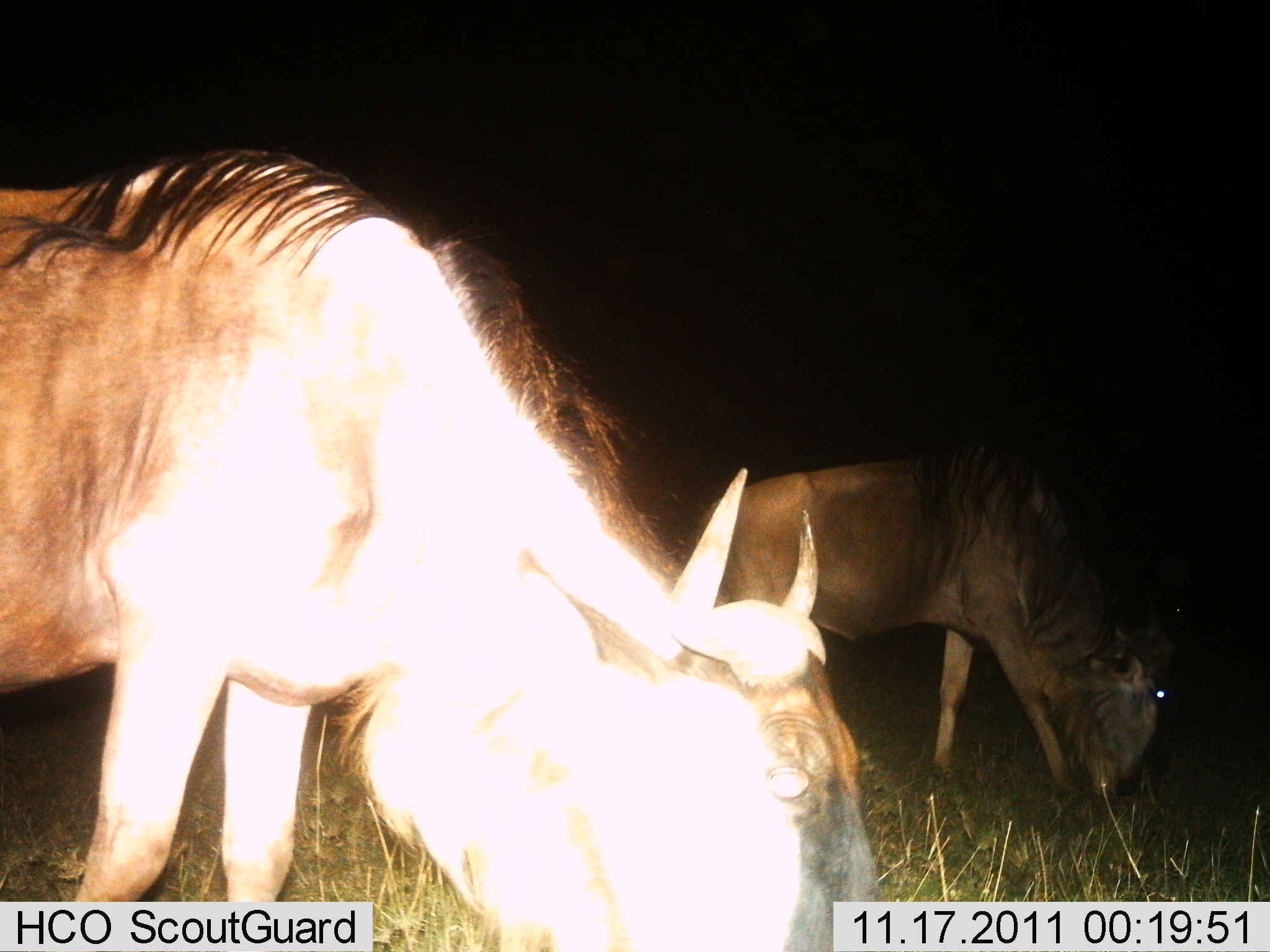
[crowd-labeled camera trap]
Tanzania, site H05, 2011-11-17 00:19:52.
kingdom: Animalia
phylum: Chordata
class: Mammalia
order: Artiodactyla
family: Bovidae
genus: Connochaetes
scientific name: Connochaetes taurinus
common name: blue wildebeest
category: wildebeest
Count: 2.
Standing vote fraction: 23%.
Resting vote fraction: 0%.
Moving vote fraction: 23%.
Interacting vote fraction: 0%.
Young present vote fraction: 0%.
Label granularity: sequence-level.